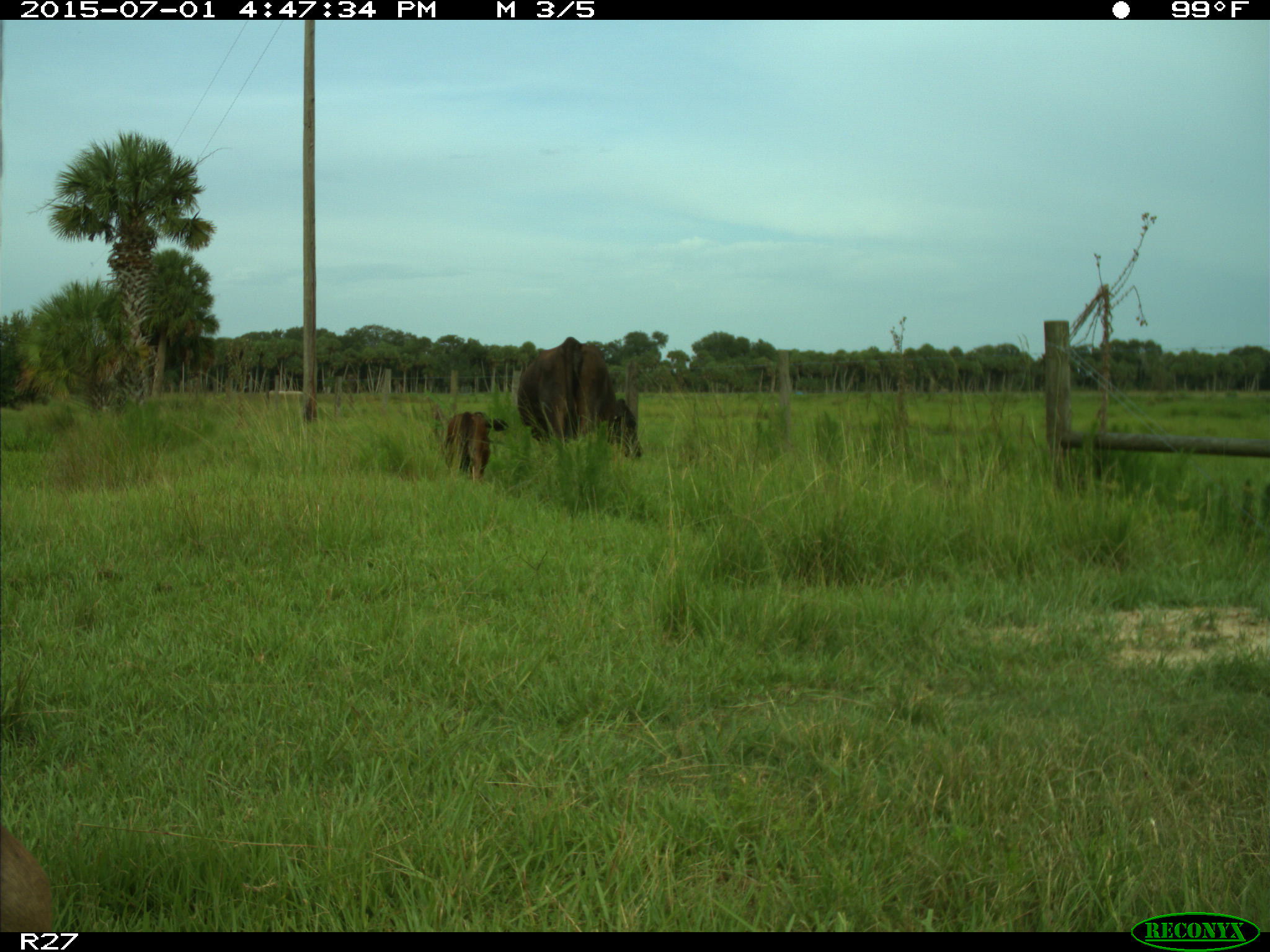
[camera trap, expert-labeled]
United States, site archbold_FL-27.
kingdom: Animalia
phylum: Chordata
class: Mammalia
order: Artiodactyla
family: Bovidae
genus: Bos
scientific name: Bos taurus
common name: domestic cow